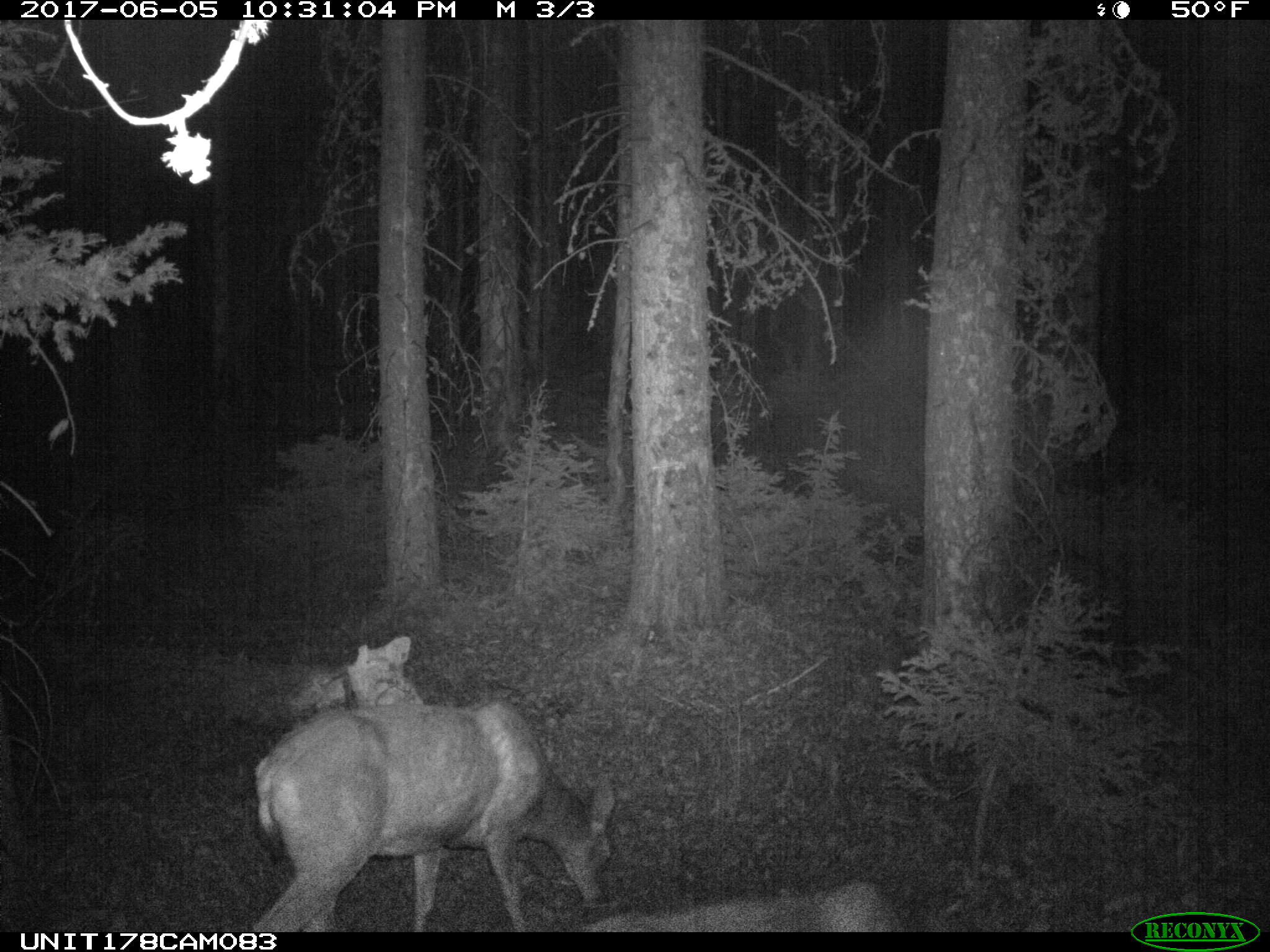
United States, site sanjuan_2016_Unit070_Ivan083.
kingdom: Animalia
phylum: Chordata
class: Mammalia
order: Artiodactyla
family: Cervidae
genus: Odocoileus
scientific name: Odocoileus hemionus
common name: mule deer